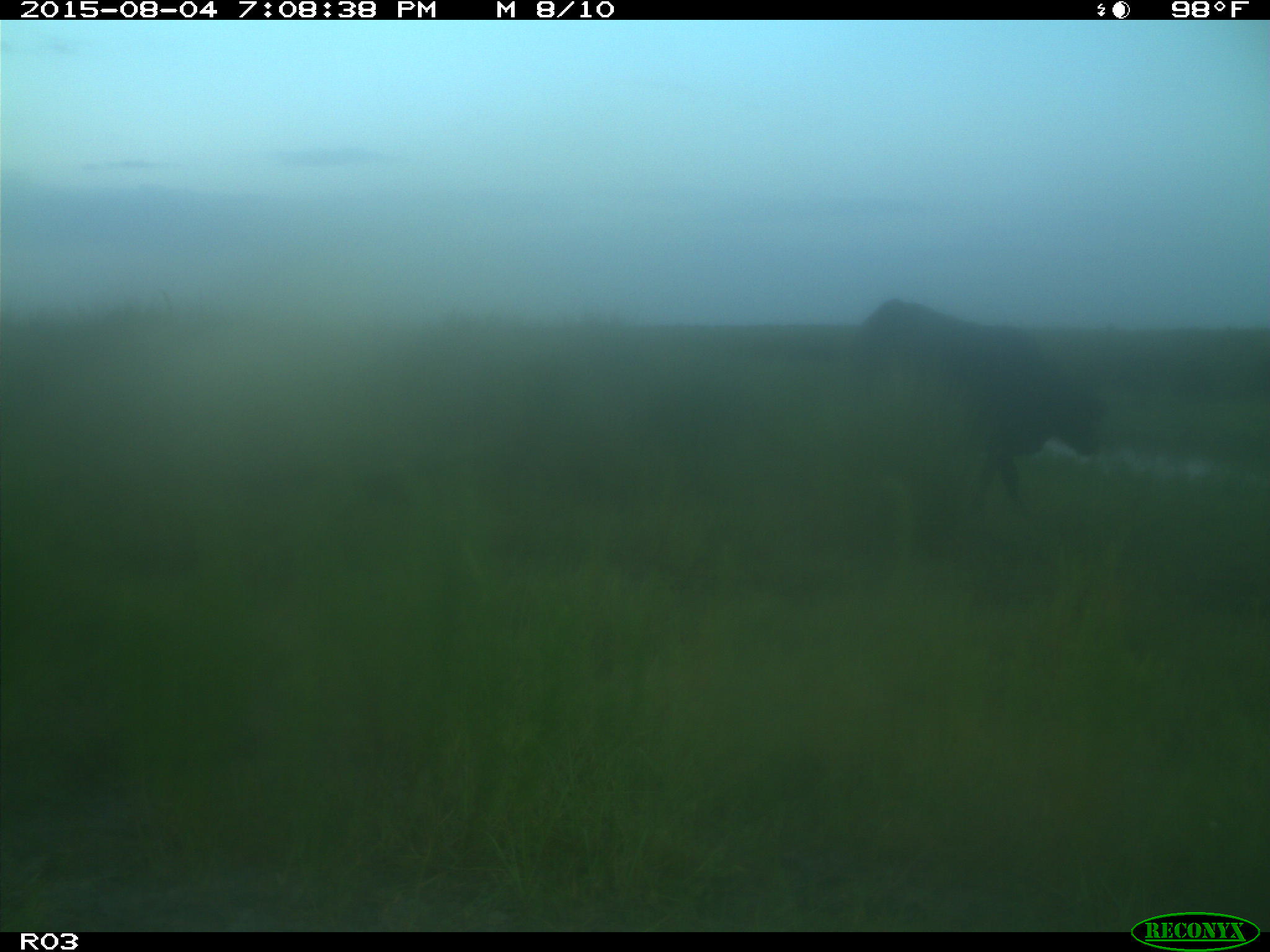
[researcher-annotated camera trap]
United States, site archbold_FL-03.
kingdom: Animalia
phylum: Chordata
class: Mammalia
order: Artiodactyla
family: Bovidae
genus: Bos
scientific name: Bos taurus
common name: domestic cow